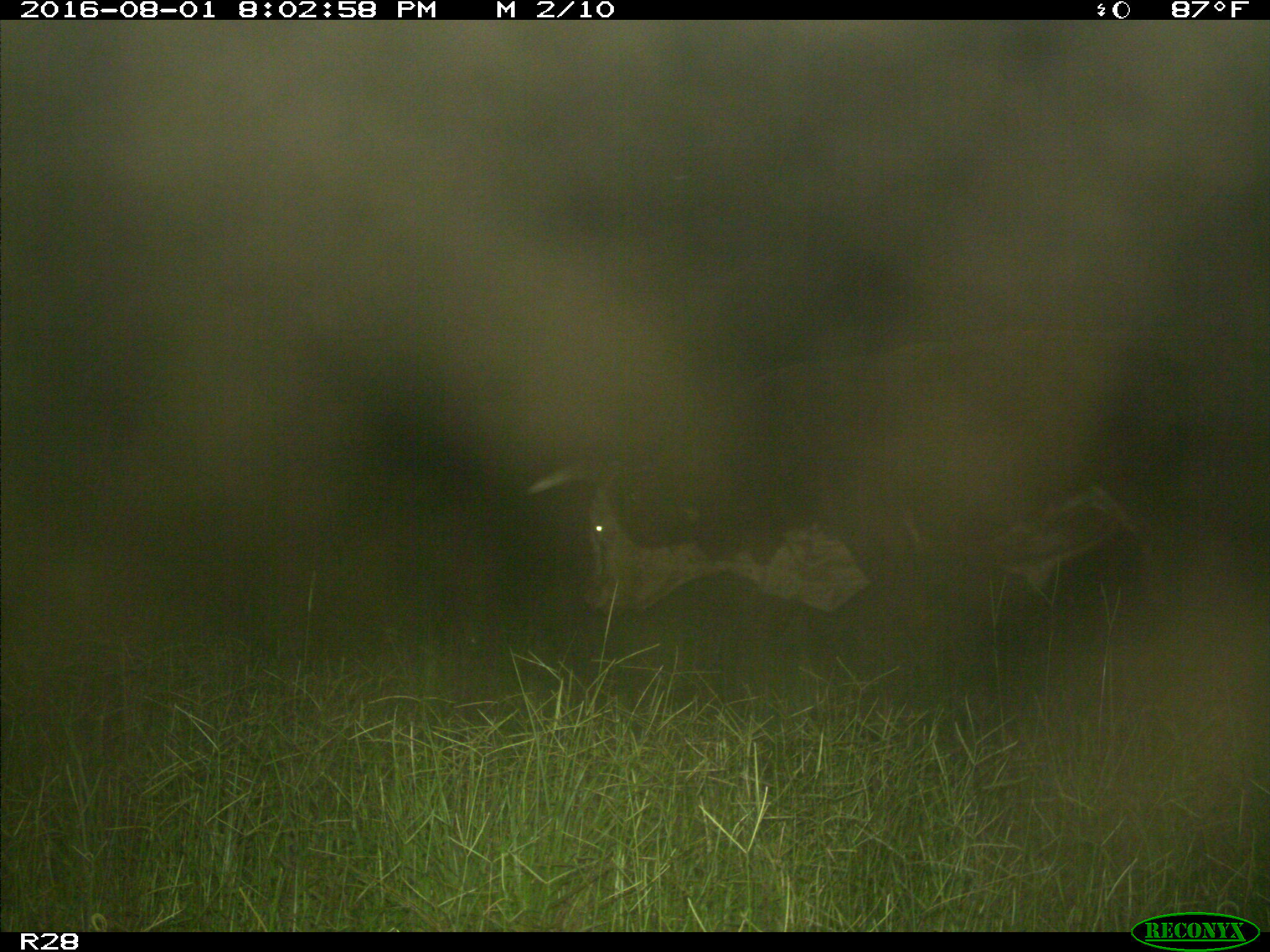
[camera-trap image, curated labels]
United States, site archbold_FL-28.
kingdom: Animalia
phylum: Chordata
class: Mammalia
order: Artiodactyla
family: Bovidae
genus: Bos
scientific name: Bos taurus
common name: domestic cow